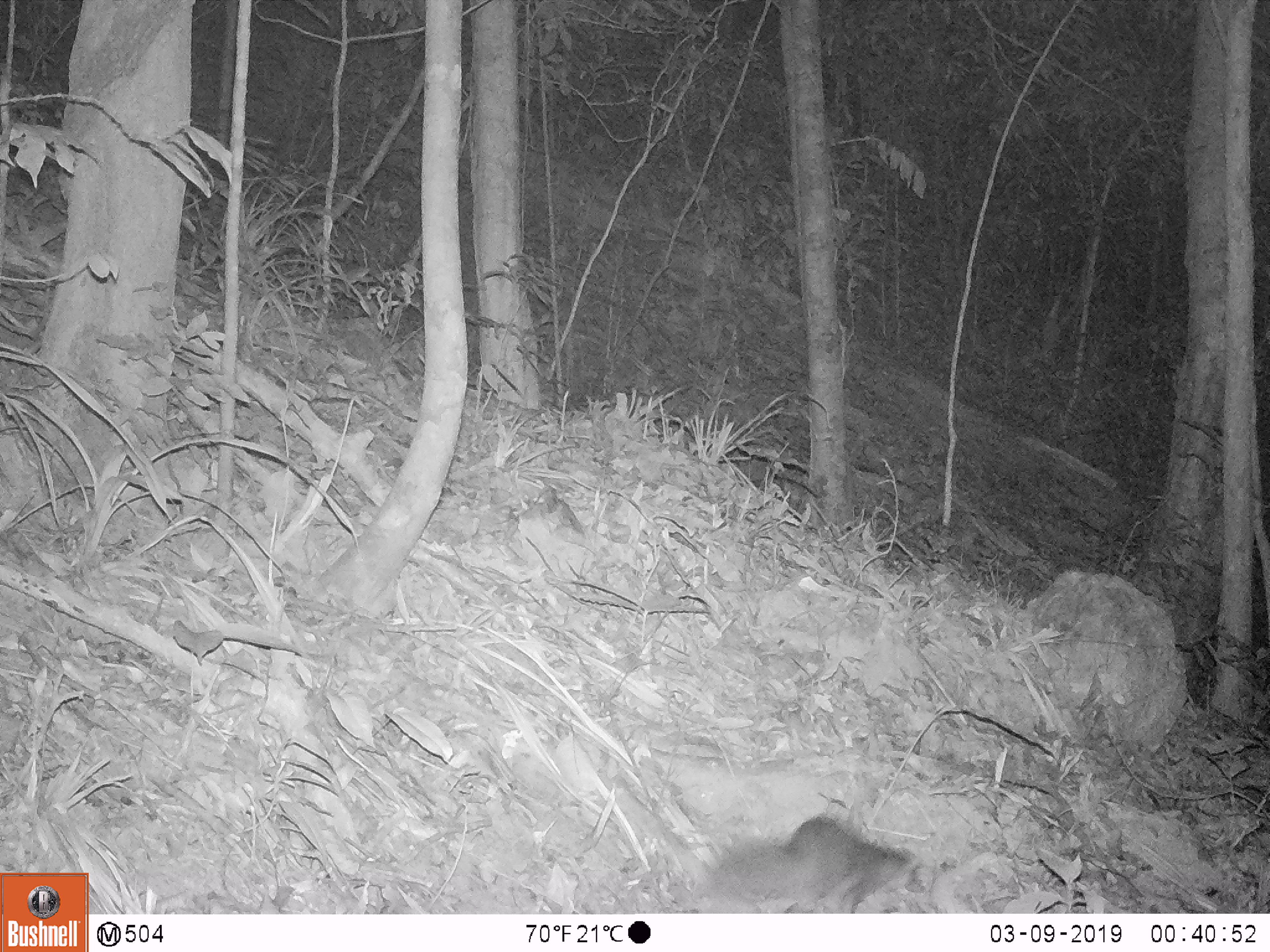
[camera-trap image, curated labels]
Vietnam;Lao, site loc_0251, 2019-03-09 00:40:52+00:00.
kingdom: Animalia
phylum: Chordata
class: Mammalia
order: Carnivora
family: Mustelidae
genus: Melogale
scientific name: Melogale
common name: ferret badger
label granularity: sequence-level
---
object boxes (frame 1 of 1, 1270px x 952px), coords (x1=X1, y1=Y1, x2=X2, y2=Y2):
ferret badger: (x1=716, y1=815, x2=919, y2=912)